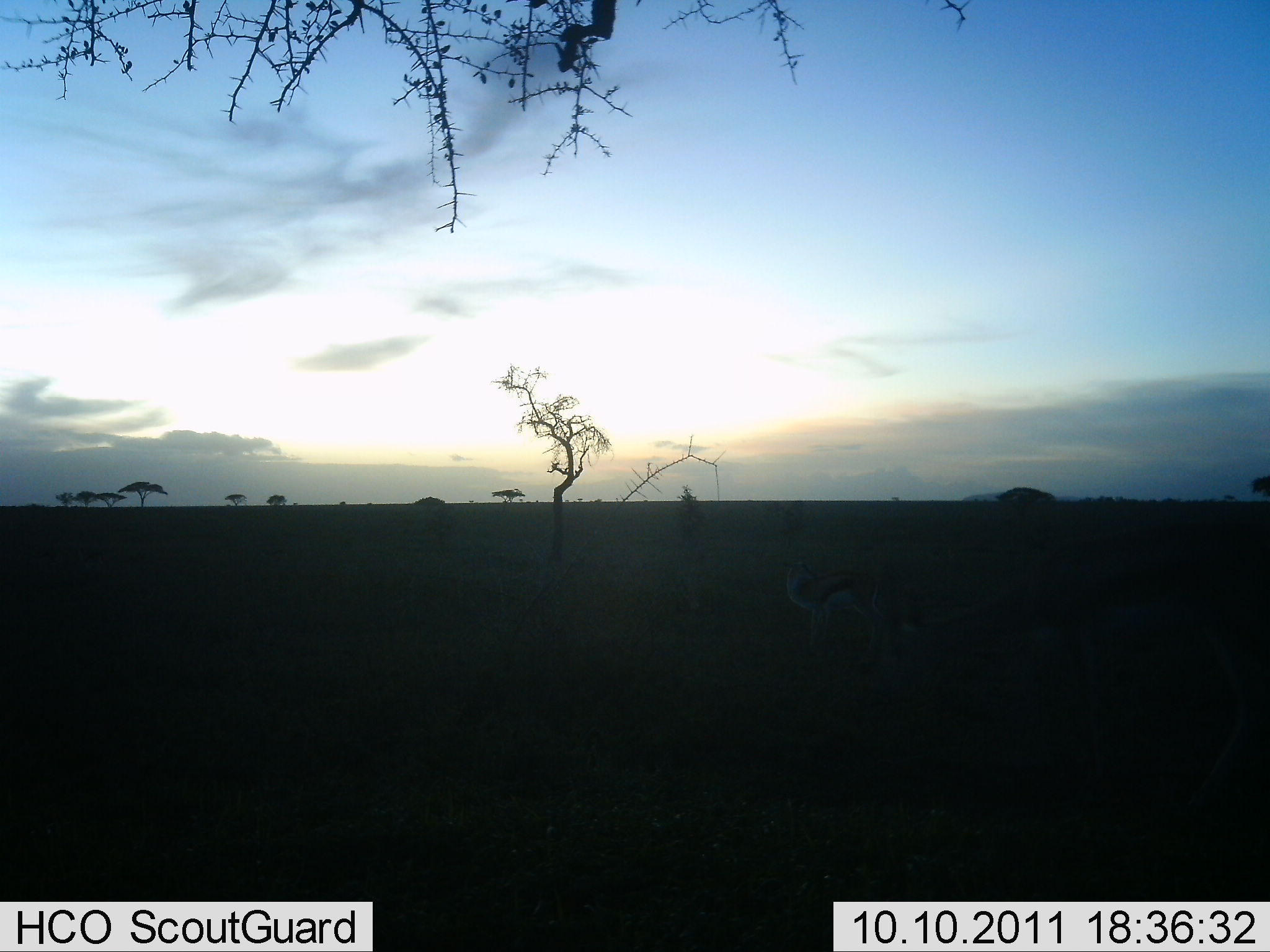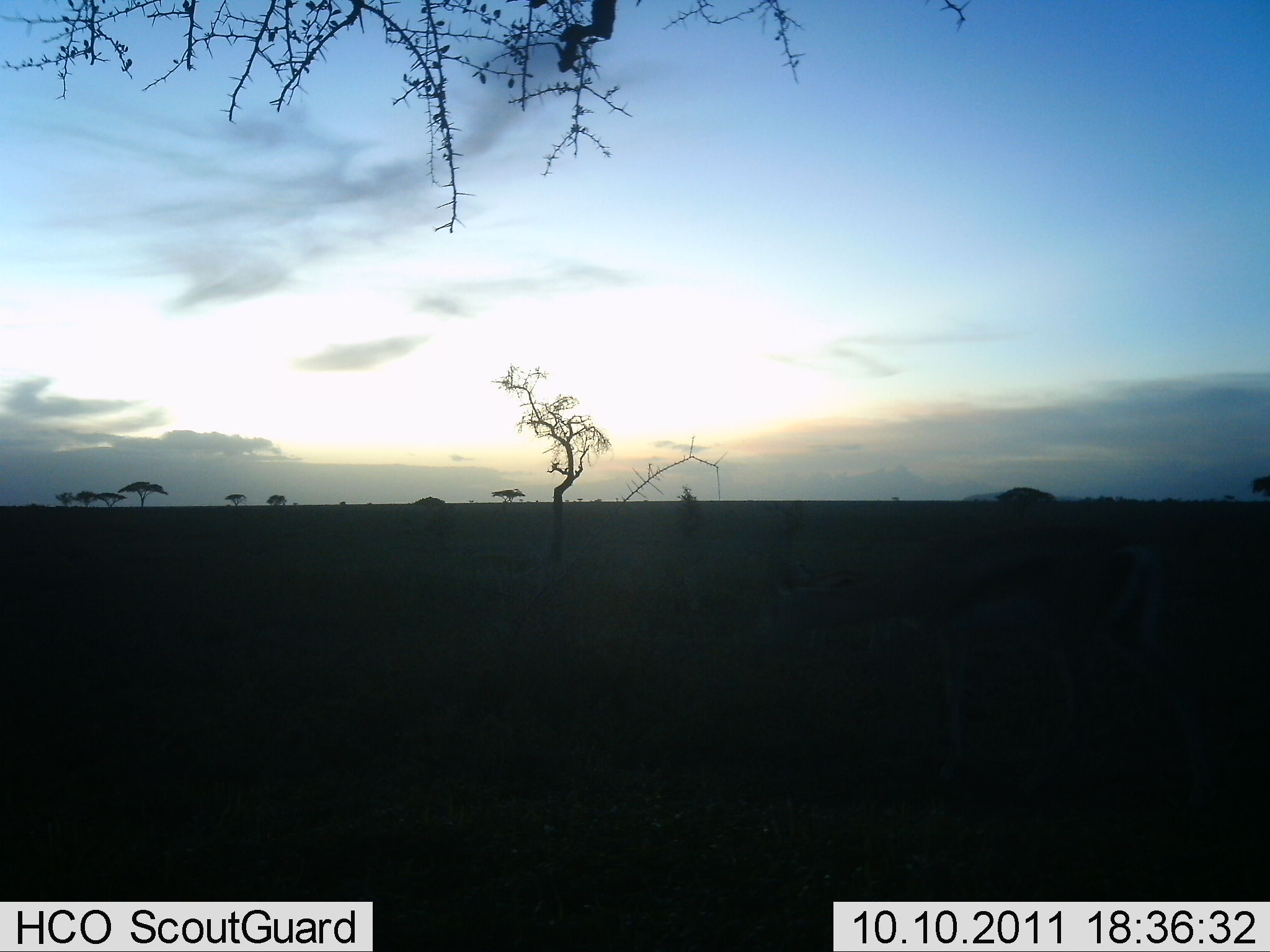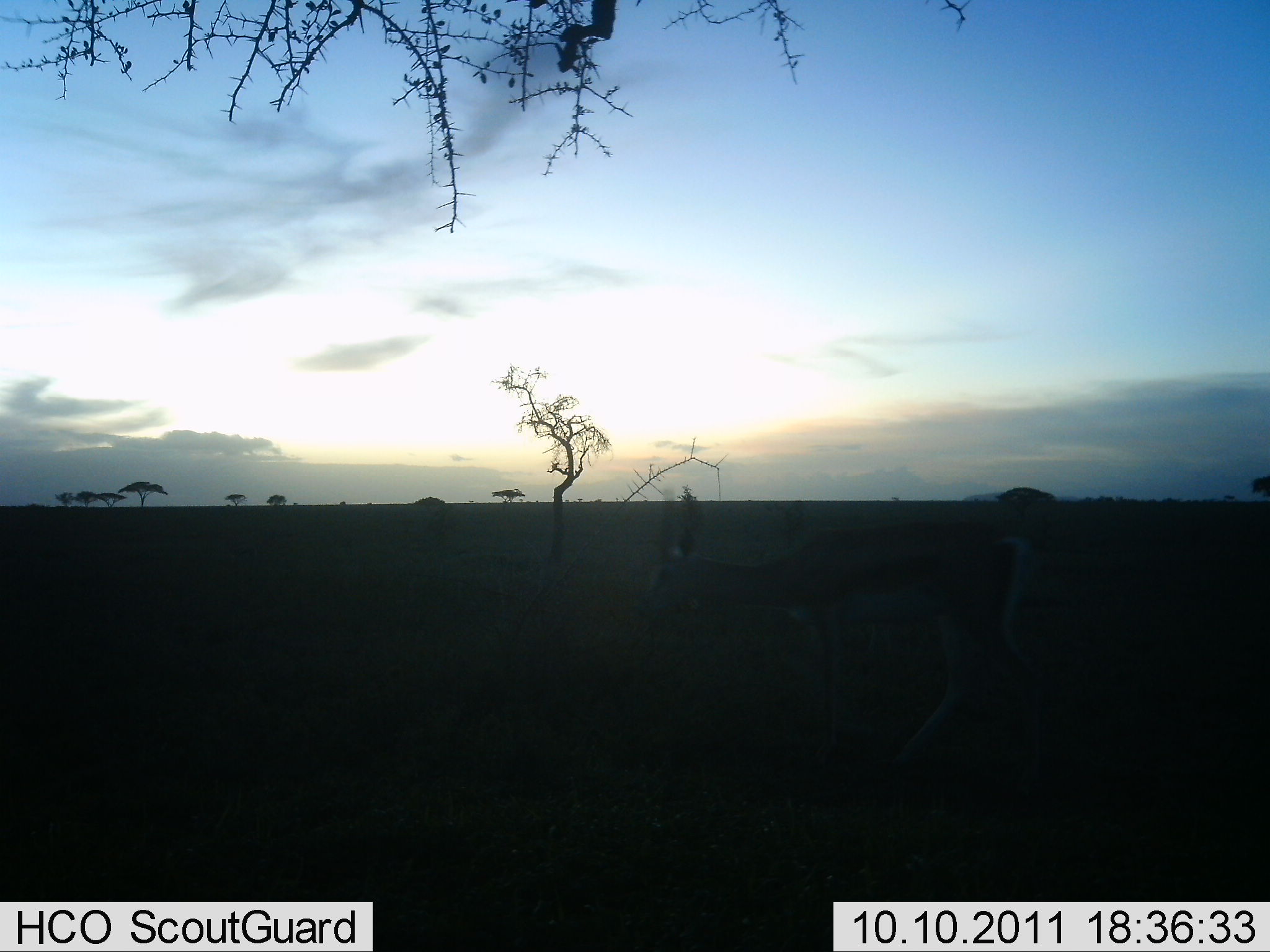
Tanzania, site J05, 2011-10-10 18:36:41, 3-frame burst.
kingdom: Animalia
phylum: Chordata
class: Mammalia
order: Artiodactyla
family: Bovidae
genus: Eudorcas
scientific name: Eudorcas thomsonii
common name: thomson's gazelle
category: gazellethomsons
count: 2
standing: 33%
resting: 0%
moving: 83%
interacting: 0%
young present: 25%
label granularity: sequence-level